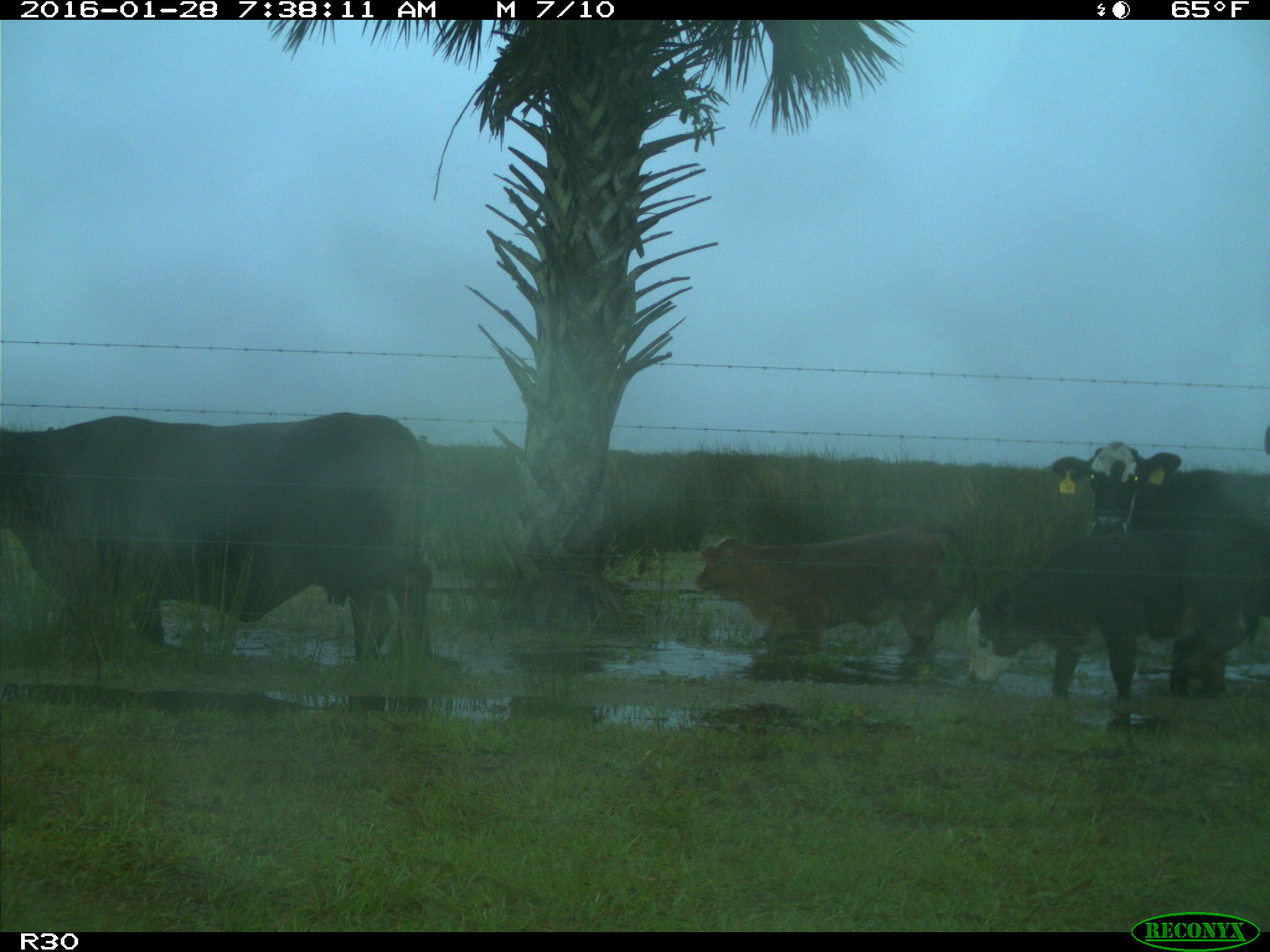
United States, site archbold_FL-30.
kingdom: Animalia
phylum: Chordata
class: Mammalia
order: Artiodactyla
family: Bovidae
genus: Bos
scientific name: Bos taurus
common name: domestic cow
Bos taurus (domestic cow).